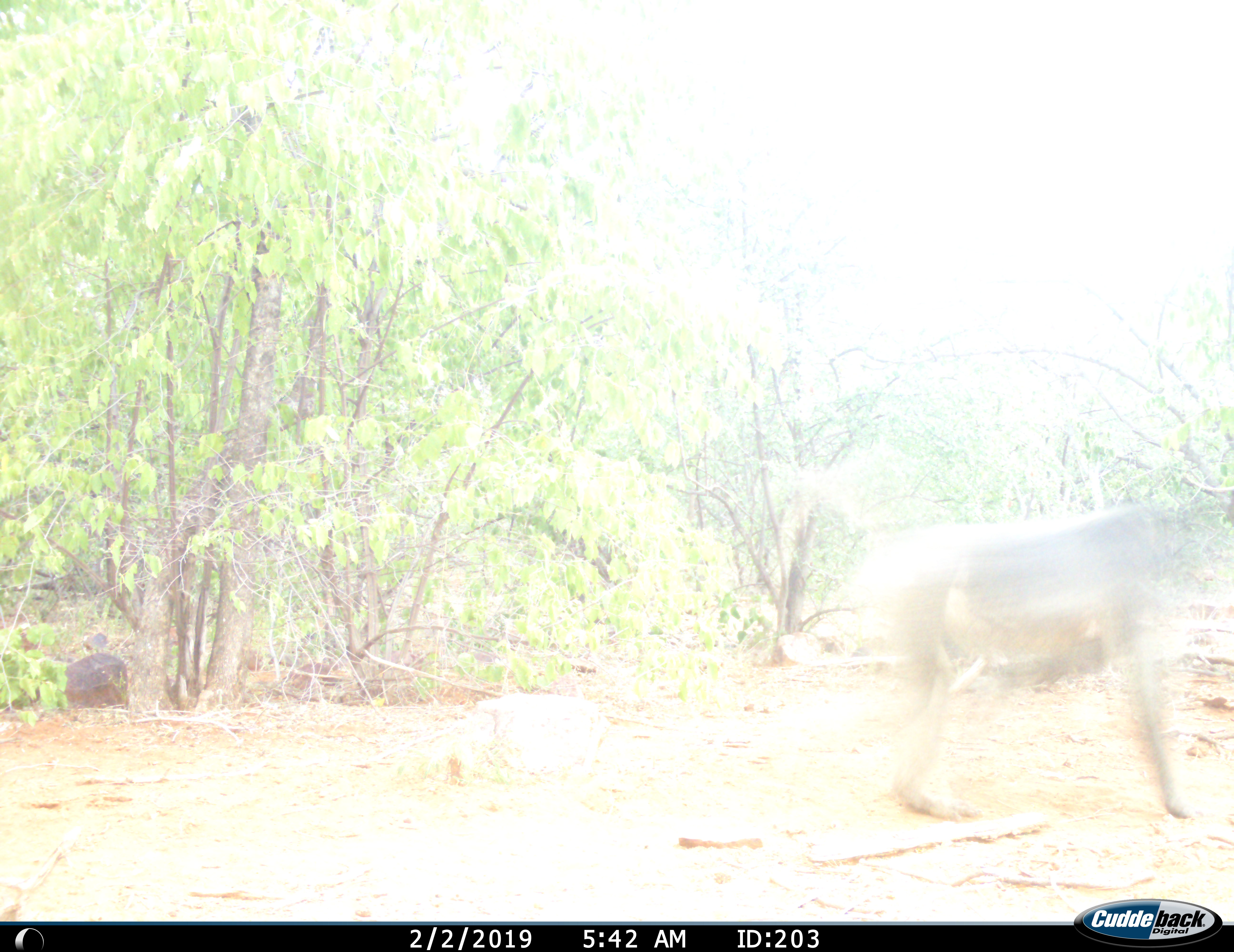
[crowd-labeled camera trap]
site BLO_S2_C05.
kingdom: Animalia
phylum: Chordata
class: Mammalia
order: Primates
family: Cercopithecidae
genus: Papio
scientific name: Papio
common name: baboon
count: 1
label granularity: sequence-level